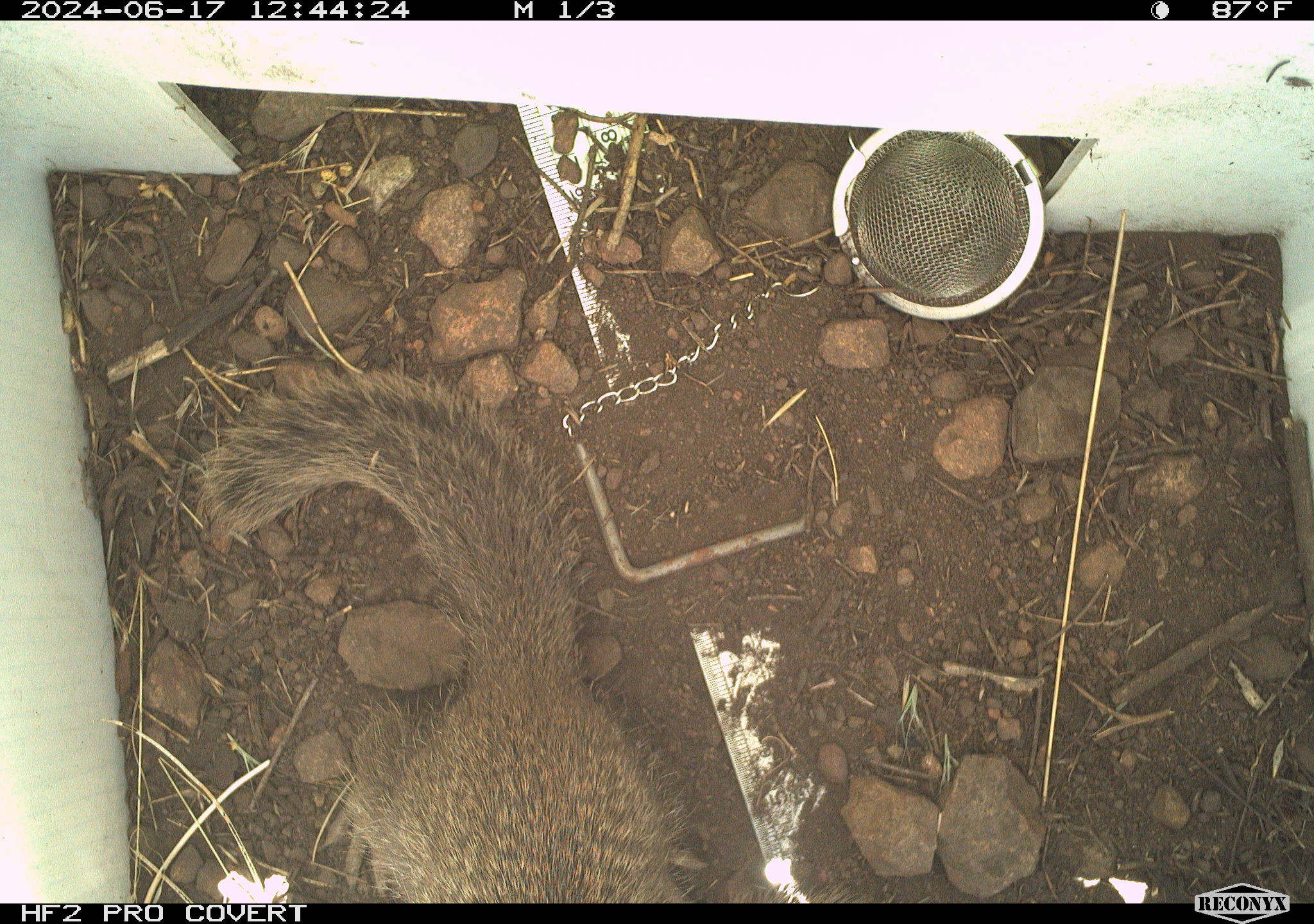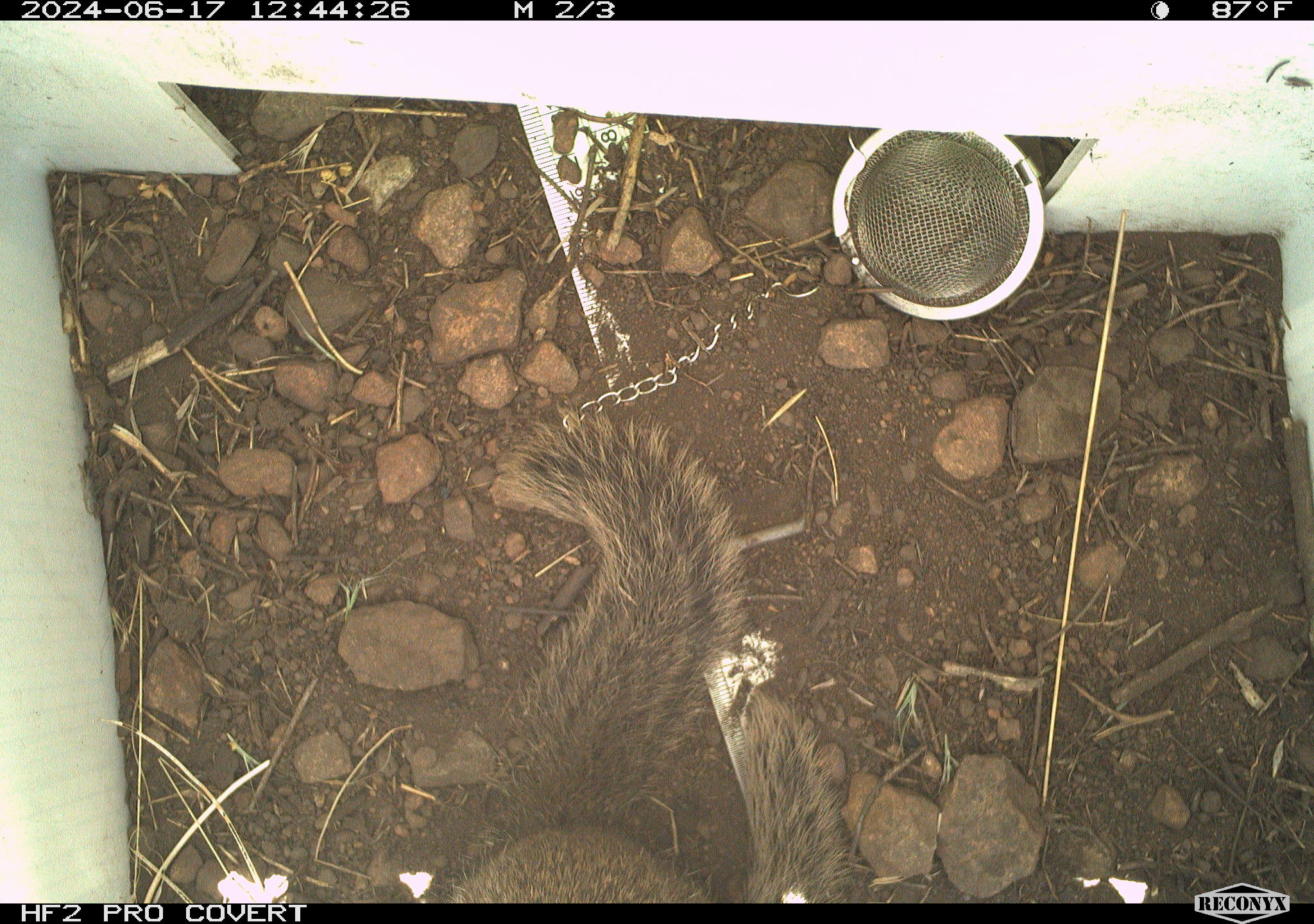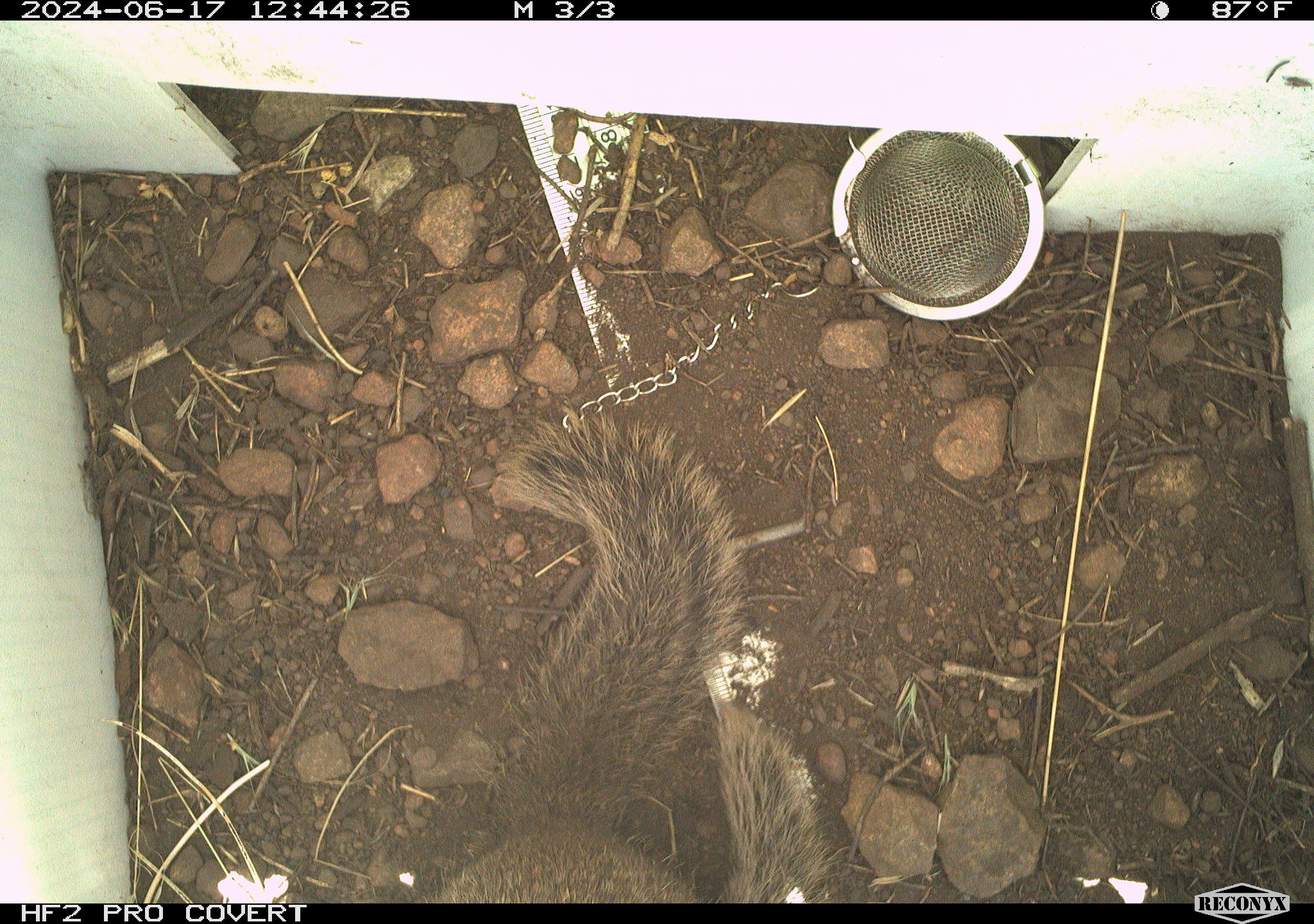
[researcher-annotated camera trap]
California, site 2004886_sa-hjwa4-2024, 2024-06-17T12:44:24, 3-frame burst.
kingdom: Animalia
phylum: Chordata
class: Mammalia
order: Rodentia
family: Sciuridae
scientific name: Sciuridae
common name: squirrels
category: sciuridae family